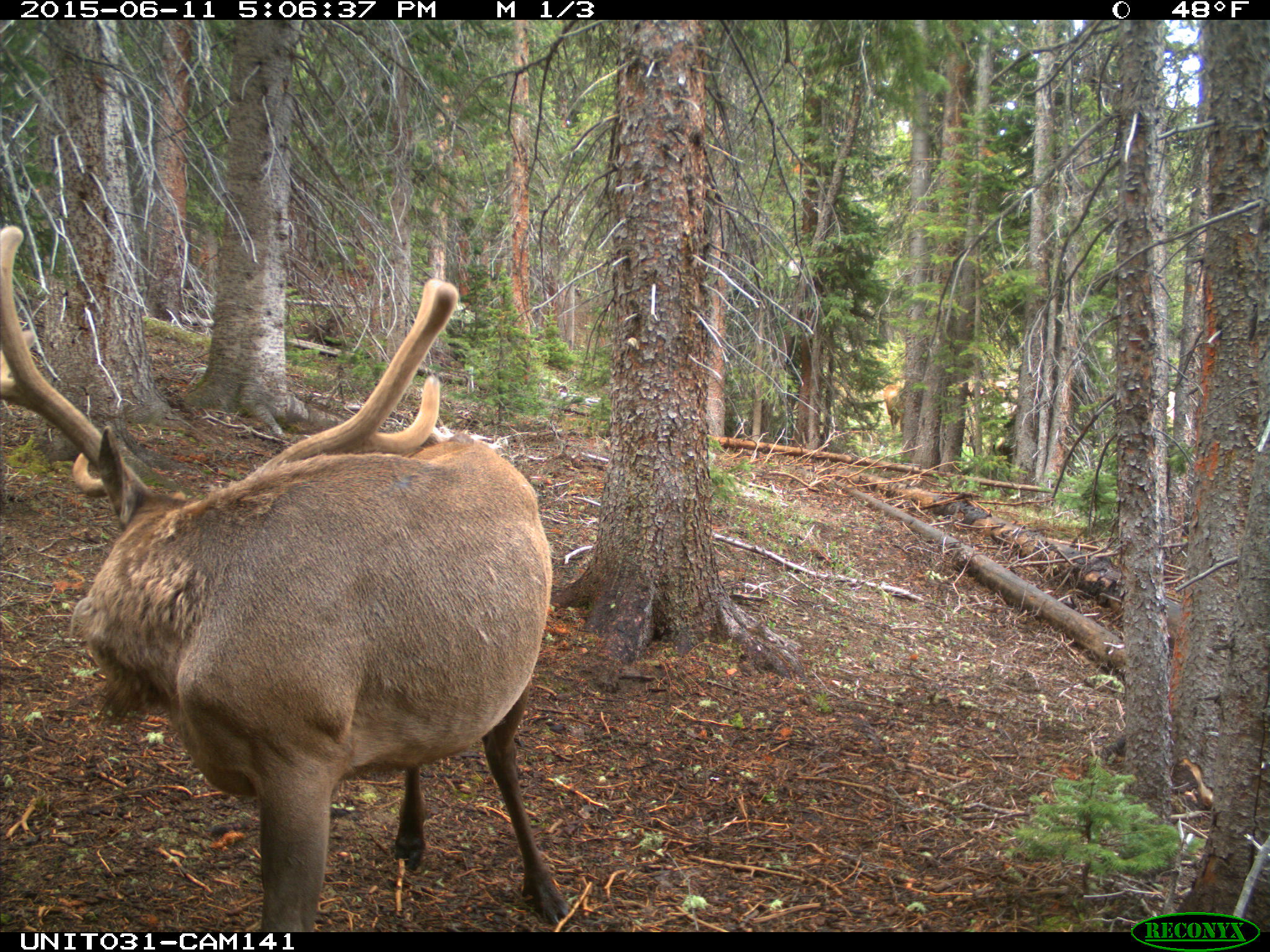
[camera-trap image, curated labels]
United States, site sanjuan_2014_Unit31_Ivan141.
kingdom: Animalia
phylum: Chordata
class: Mammalia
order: Artiodactyla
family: Cervidae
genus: Cervus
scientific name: Cervus elaphus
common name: red deer